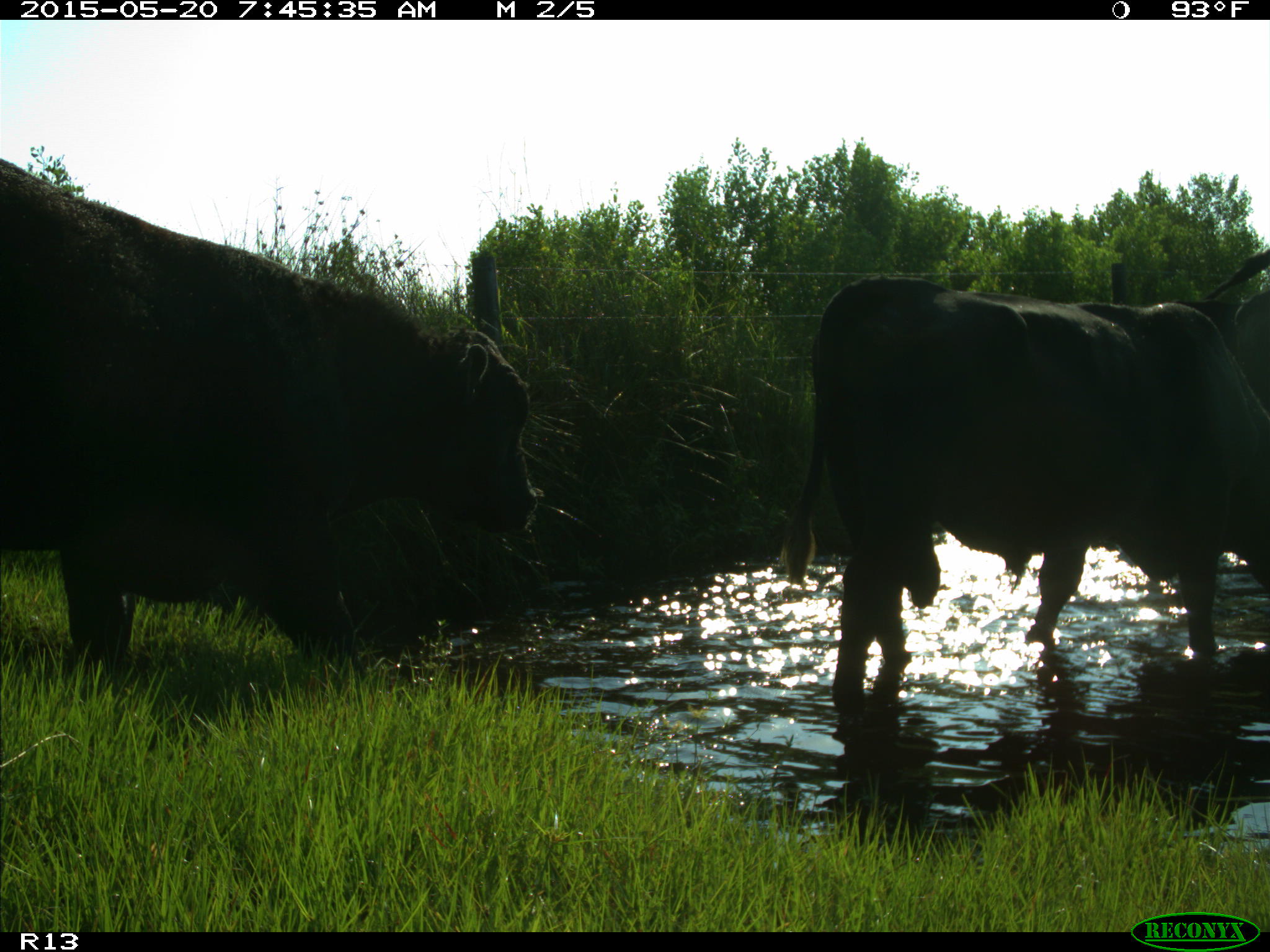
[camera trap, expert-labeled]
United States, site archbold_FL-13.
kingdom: Animalia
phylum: Chordata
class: Mammalia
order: Artiodactyla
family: Bovidae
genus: Bos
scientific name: Bos taurus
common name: domestic cow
Bos taurus (domestic cow).